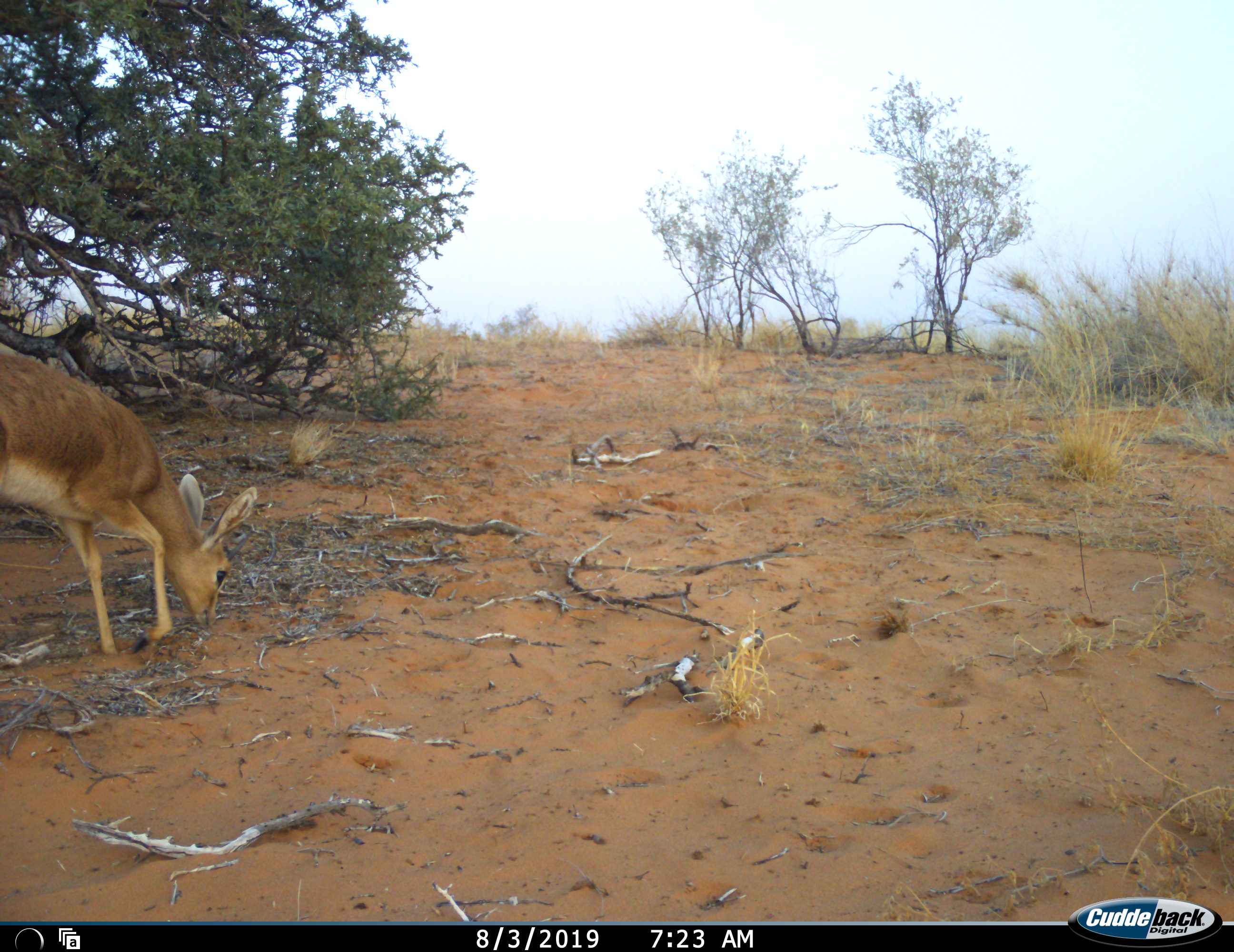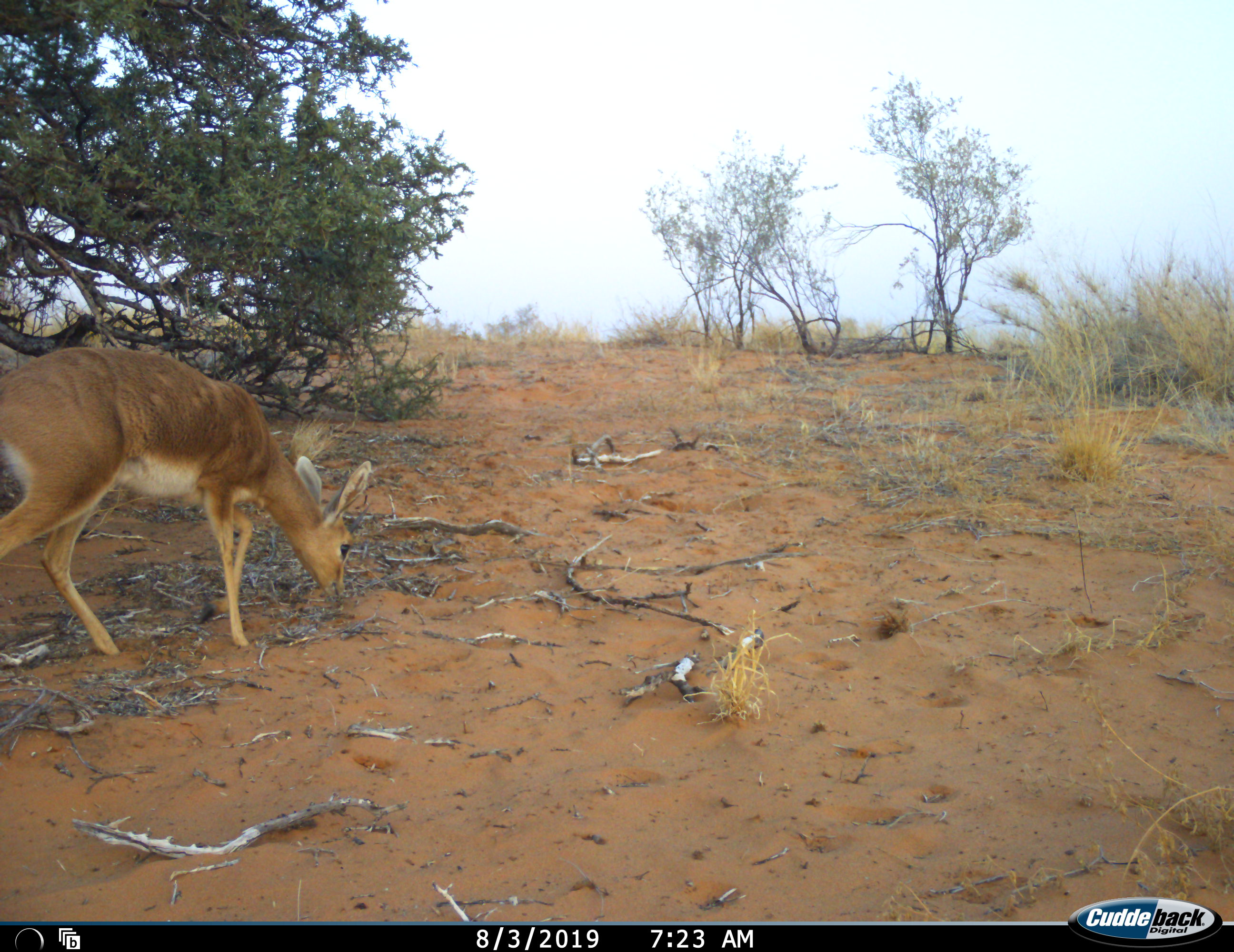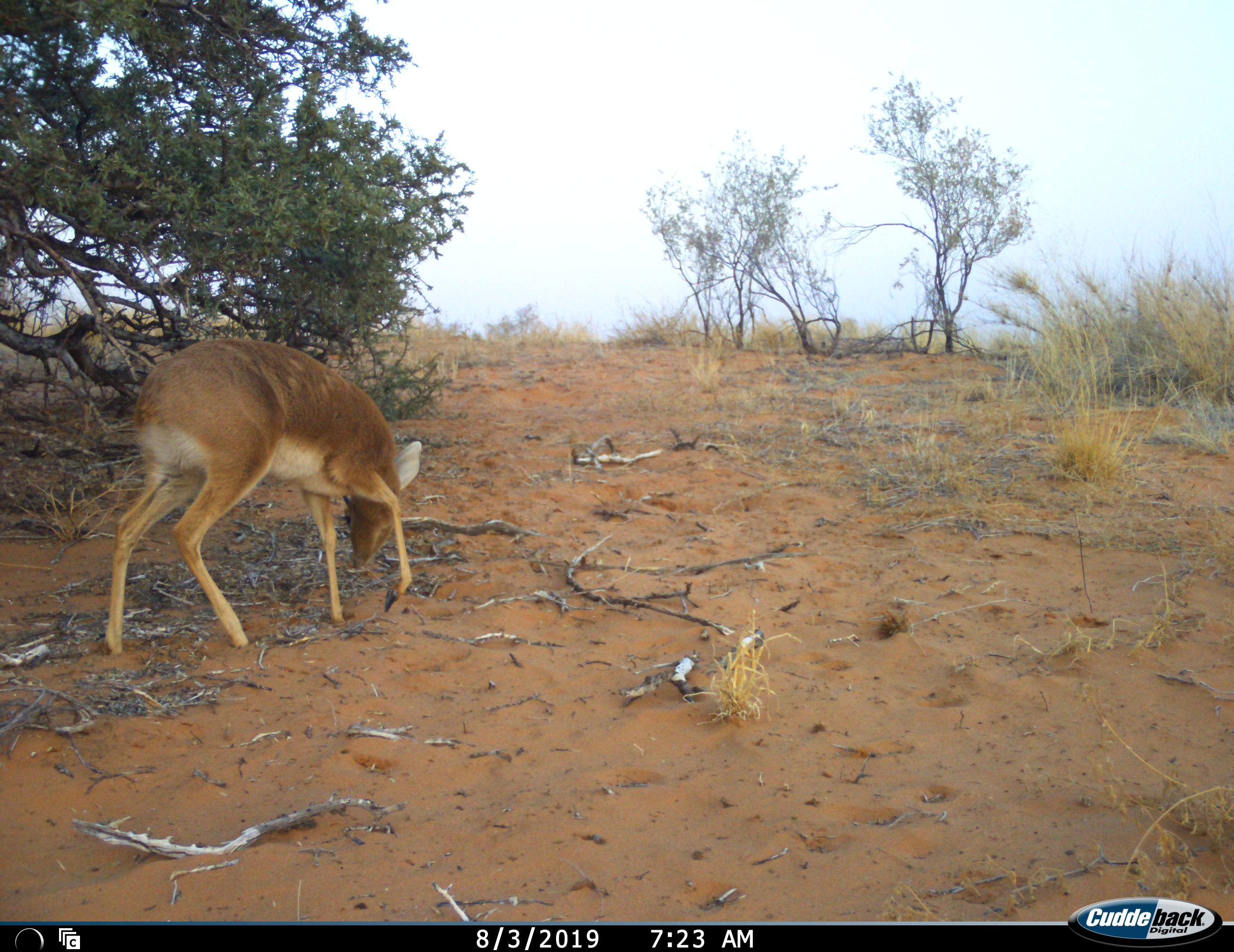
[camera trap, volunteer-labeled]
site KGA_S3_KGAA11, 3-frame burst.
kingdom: Animalia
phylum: Chordata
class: Mammalia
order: Artiodactyla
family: Bovidae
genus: Raphicerus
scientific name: Raphicerus campestris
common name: steenbok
Steenbok (Raphicerus campestris), count 1. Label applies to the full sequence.